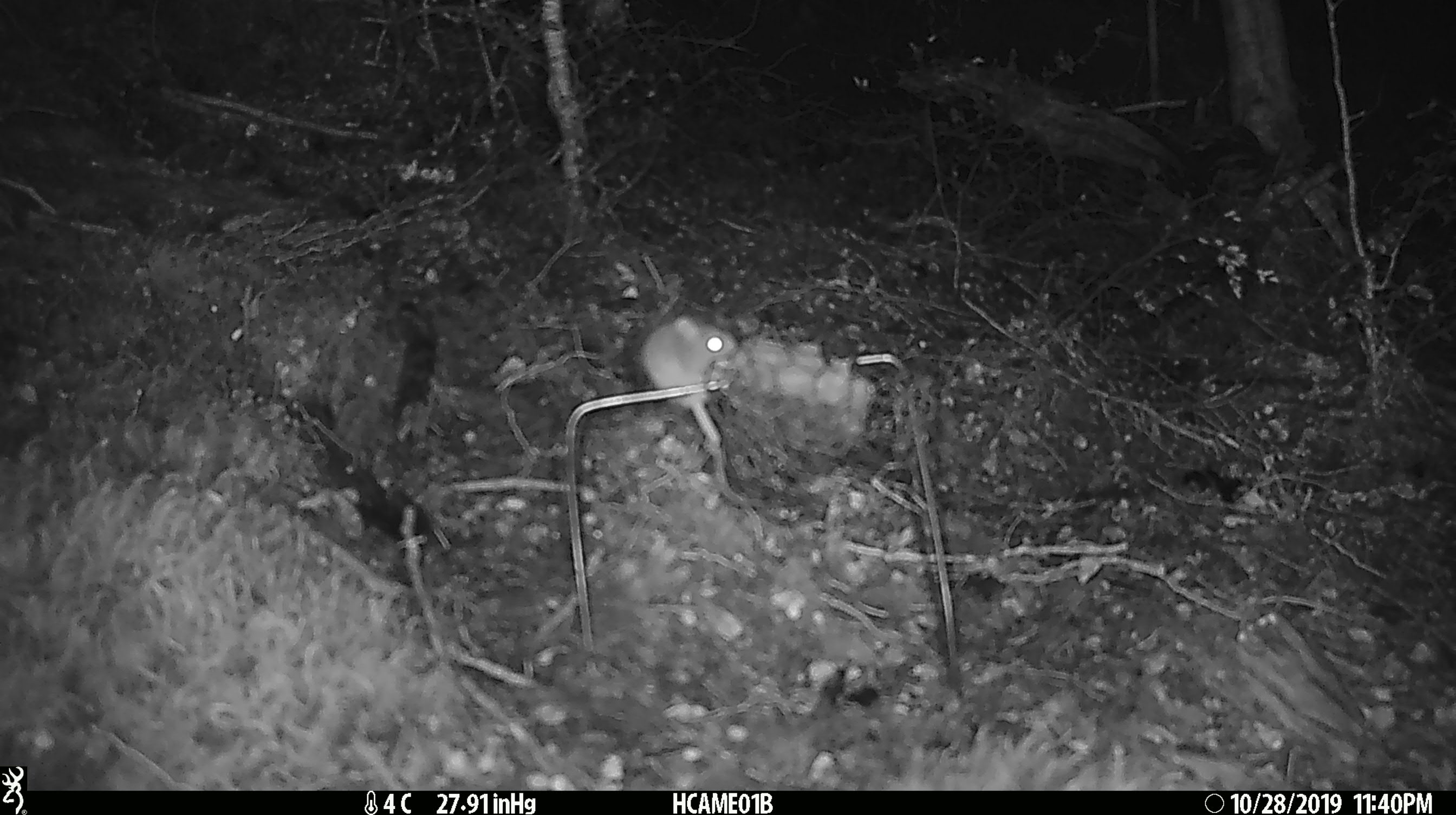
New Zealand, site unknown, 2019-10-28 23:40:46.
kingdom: Animalia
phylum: Chordata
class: Mammalia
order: Rodentia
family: Muridae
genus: Mus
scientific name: Mus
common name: mouse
Mouse (Mus).